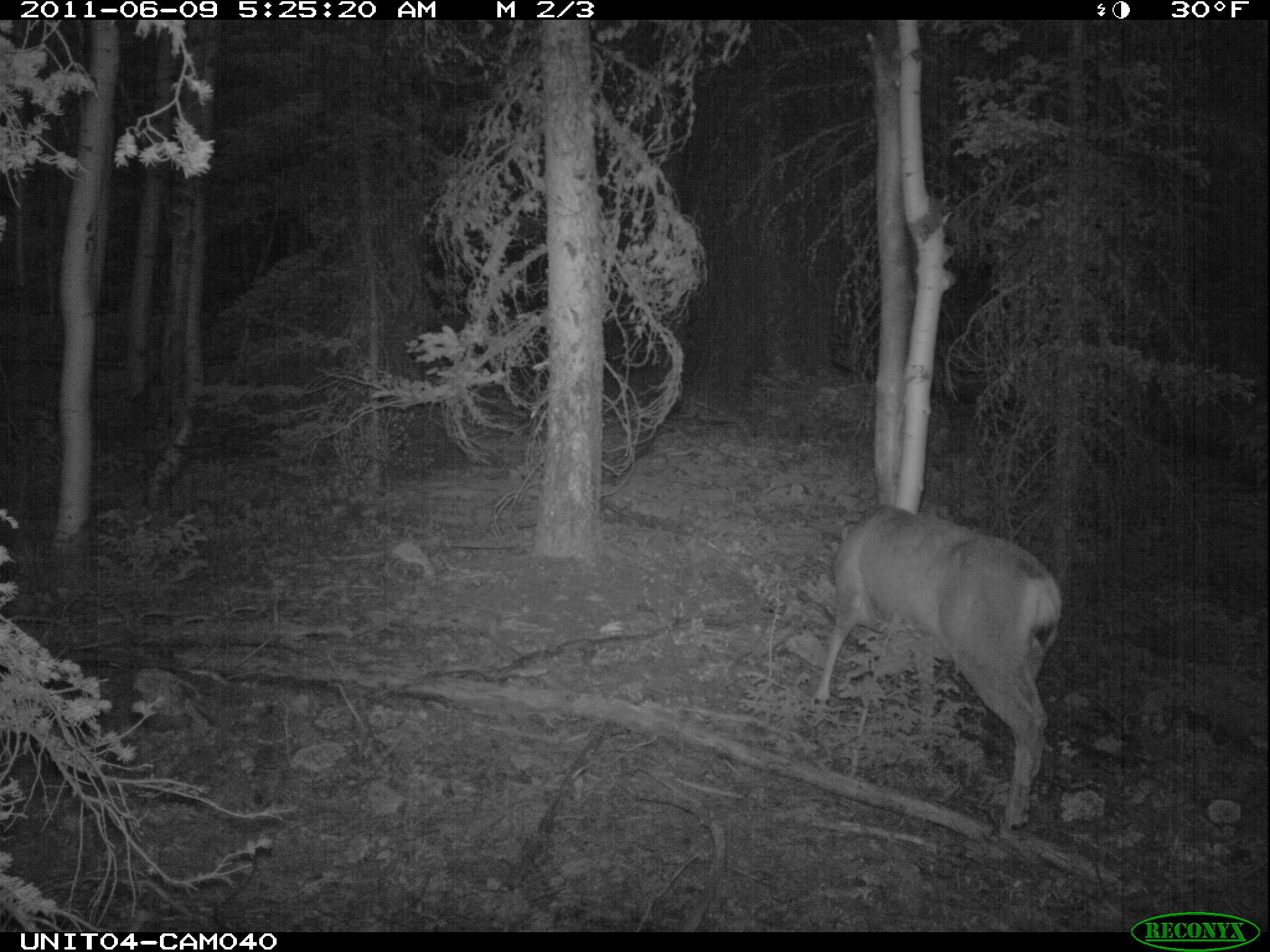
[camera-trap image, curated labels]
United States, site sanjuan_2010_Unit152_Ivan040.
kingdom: Animalia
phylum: Chordata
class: Mammalia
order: Artiodactyla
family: Cervidae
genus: Odocoileus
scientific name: Odocoileus hemionus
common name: mule deer